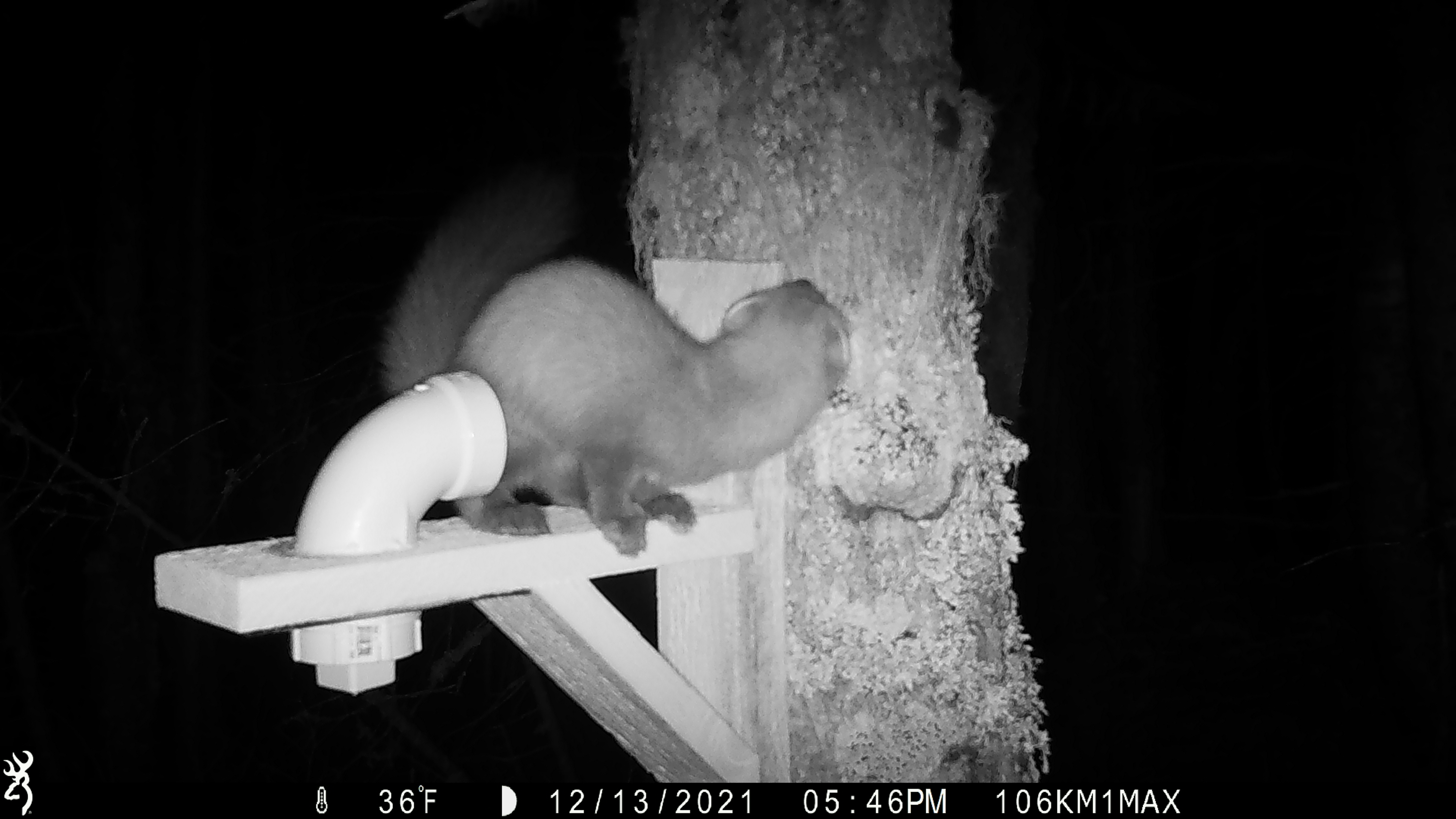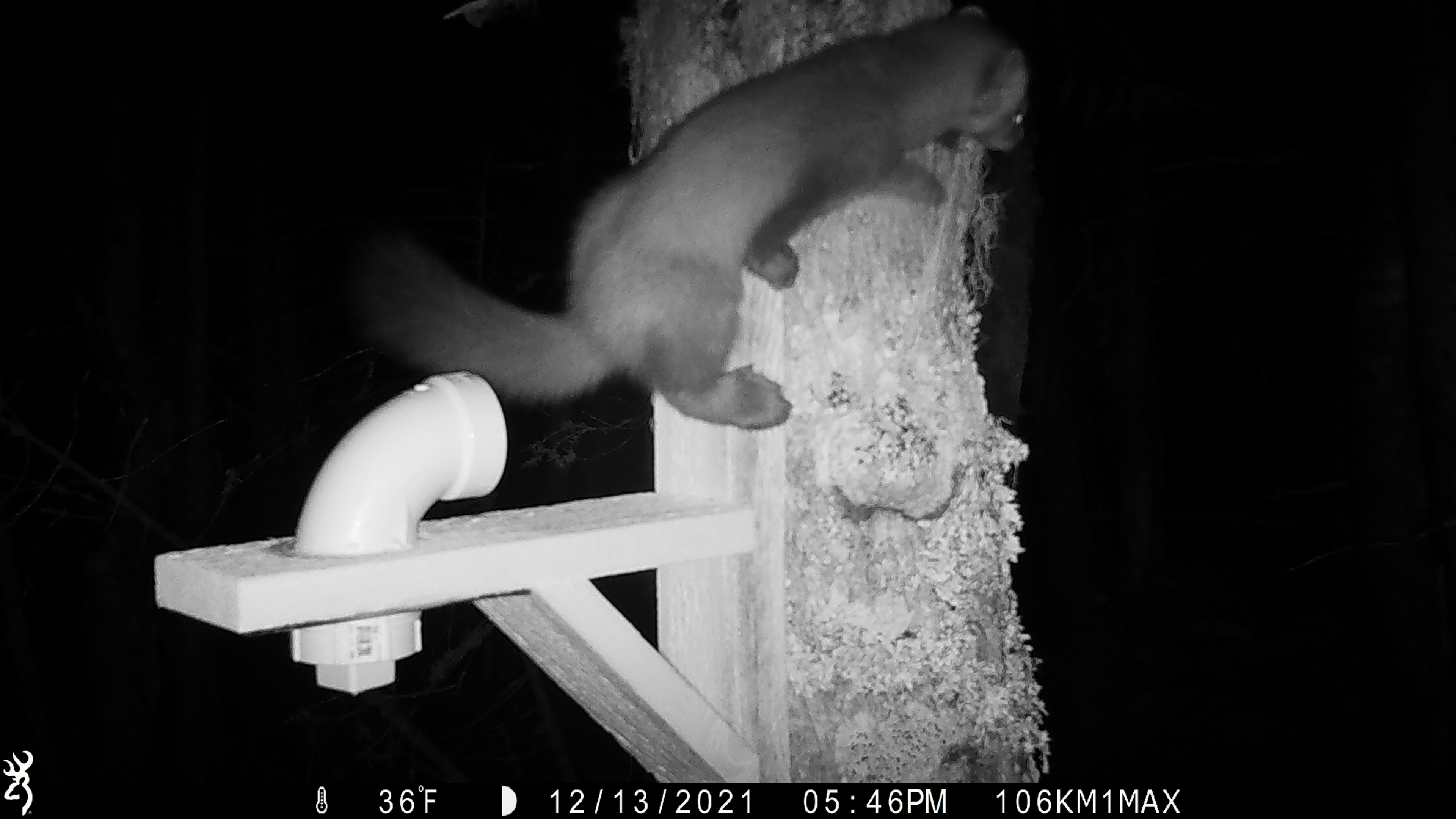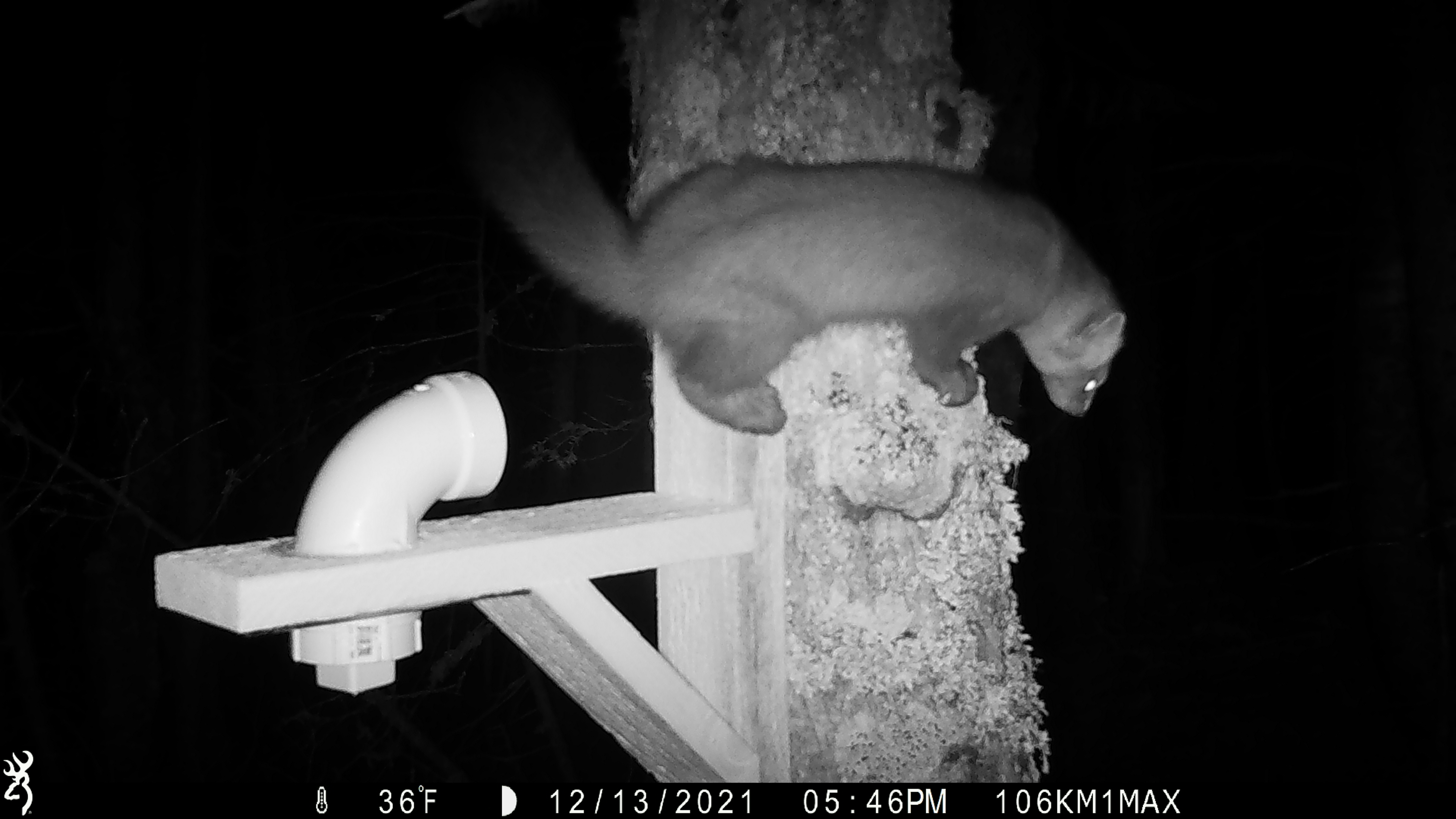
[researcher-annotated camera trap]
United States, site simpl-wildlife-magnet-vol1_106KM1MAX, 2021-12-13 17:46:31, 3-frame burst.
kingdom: Animalia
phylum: Chordata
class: Mammalia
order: Carnivora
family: Mustelidae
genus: Martes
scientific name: Martes americana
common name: american marten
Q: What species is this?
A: American marten (Martes americana).